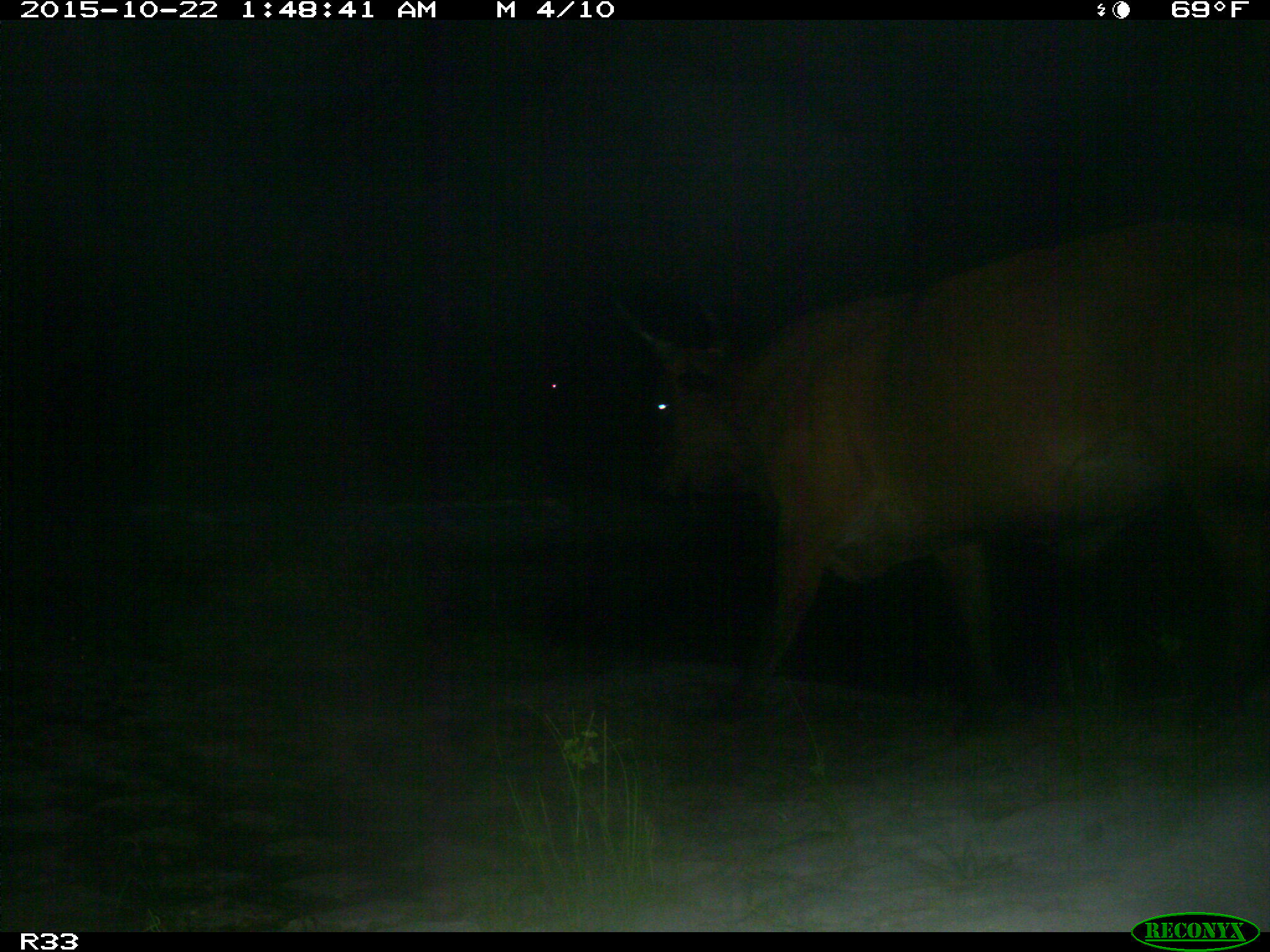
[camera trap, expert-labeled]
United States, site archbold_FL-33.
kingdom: Animalia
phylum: Chordata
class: Mammalia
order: Artiodactyla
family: Bovidae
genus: Bos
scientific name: Bos taurus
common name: domestic cow